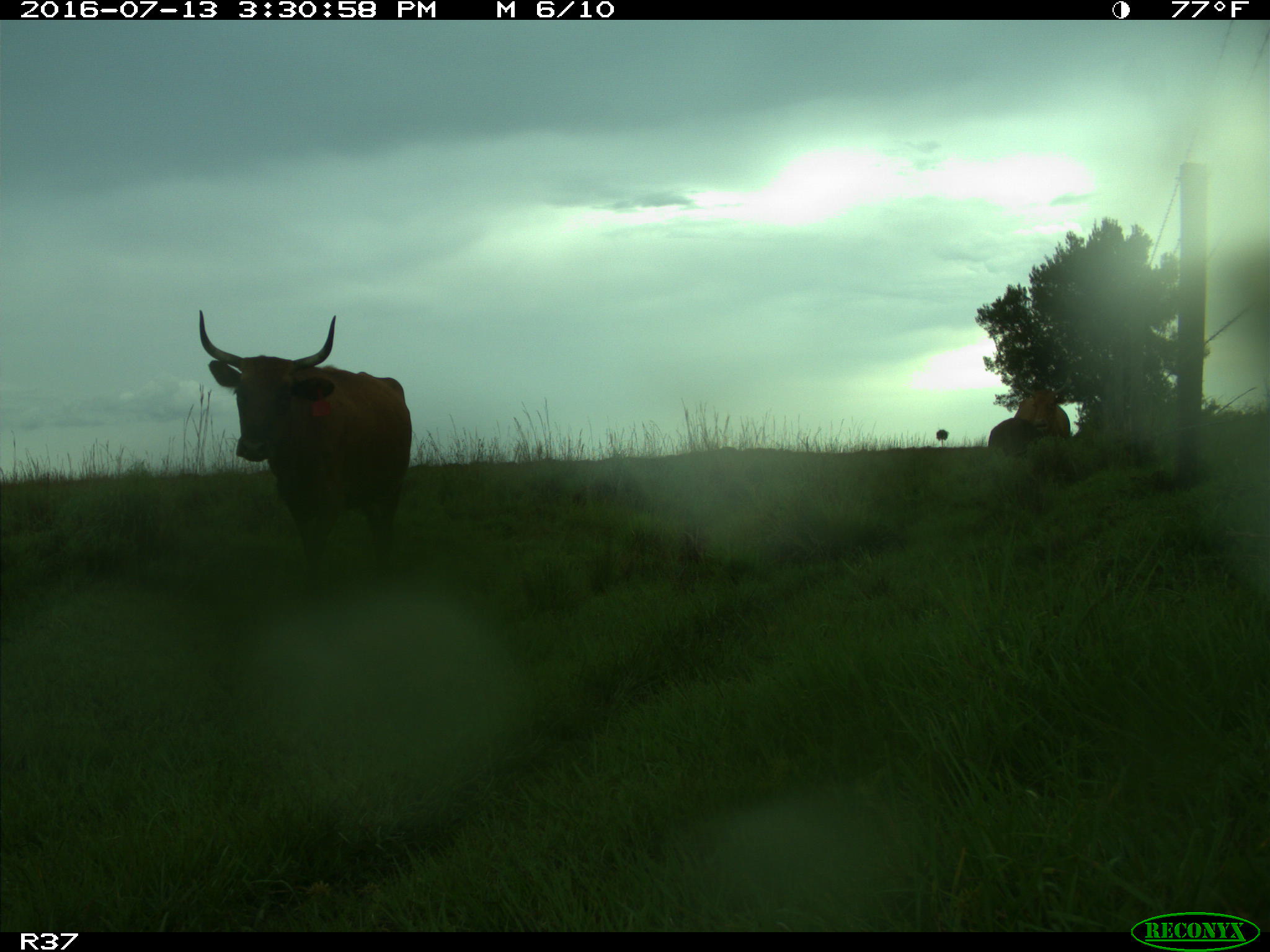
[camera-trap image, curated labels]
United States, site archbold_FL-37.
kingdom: Animalia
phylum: Chordata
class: Mammalia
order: Artiodactyla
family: Bovidae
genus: Bos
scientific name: Bos taurus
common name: domestic cow